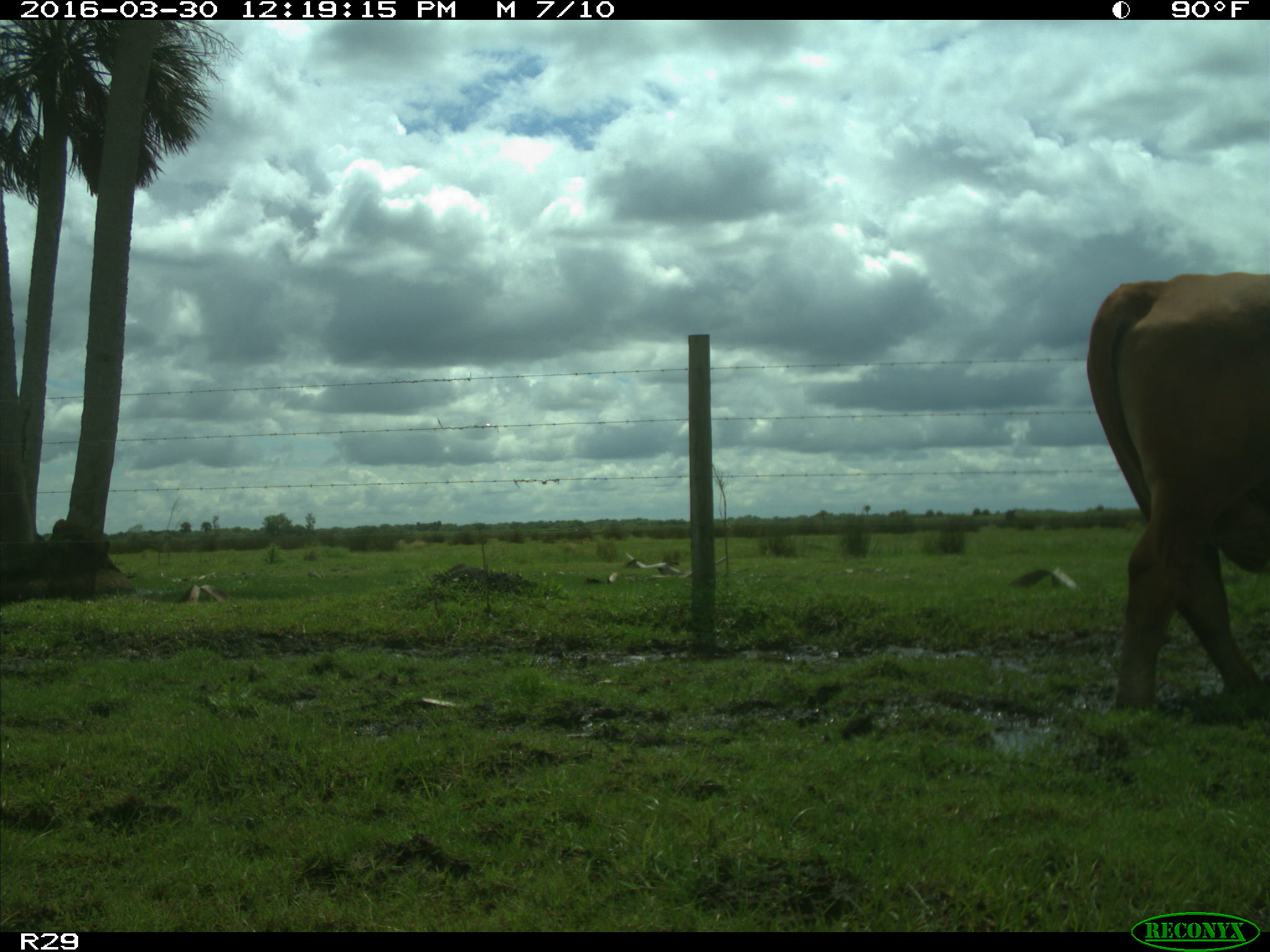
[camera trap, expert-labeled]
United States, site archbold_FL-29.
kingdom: Animalia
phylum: Chordata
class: Mammalia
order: Artiodactyla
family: Bovidae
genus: Bos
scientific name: Bos taurus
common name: domestic cow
Bos taurus (domestic cow).